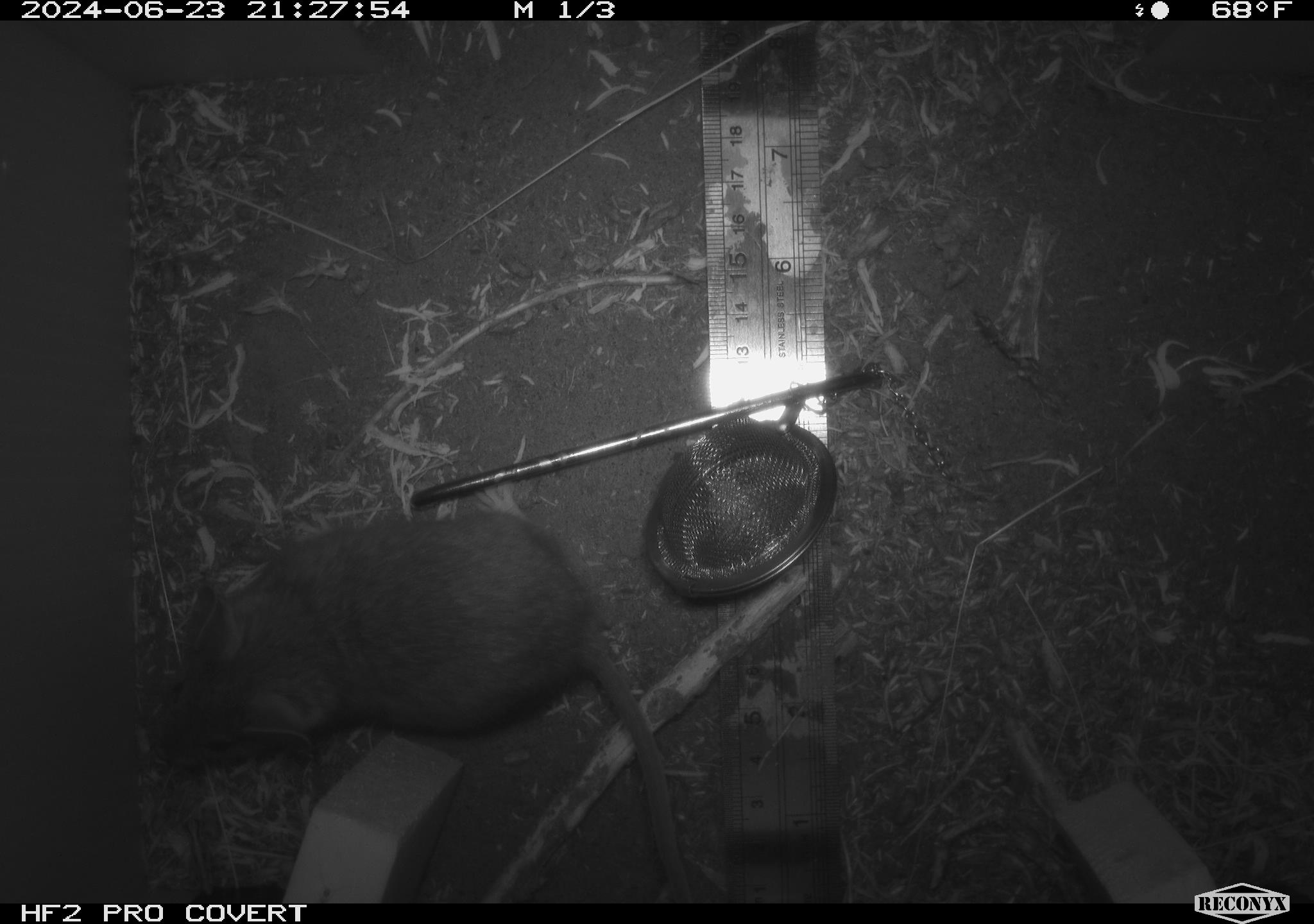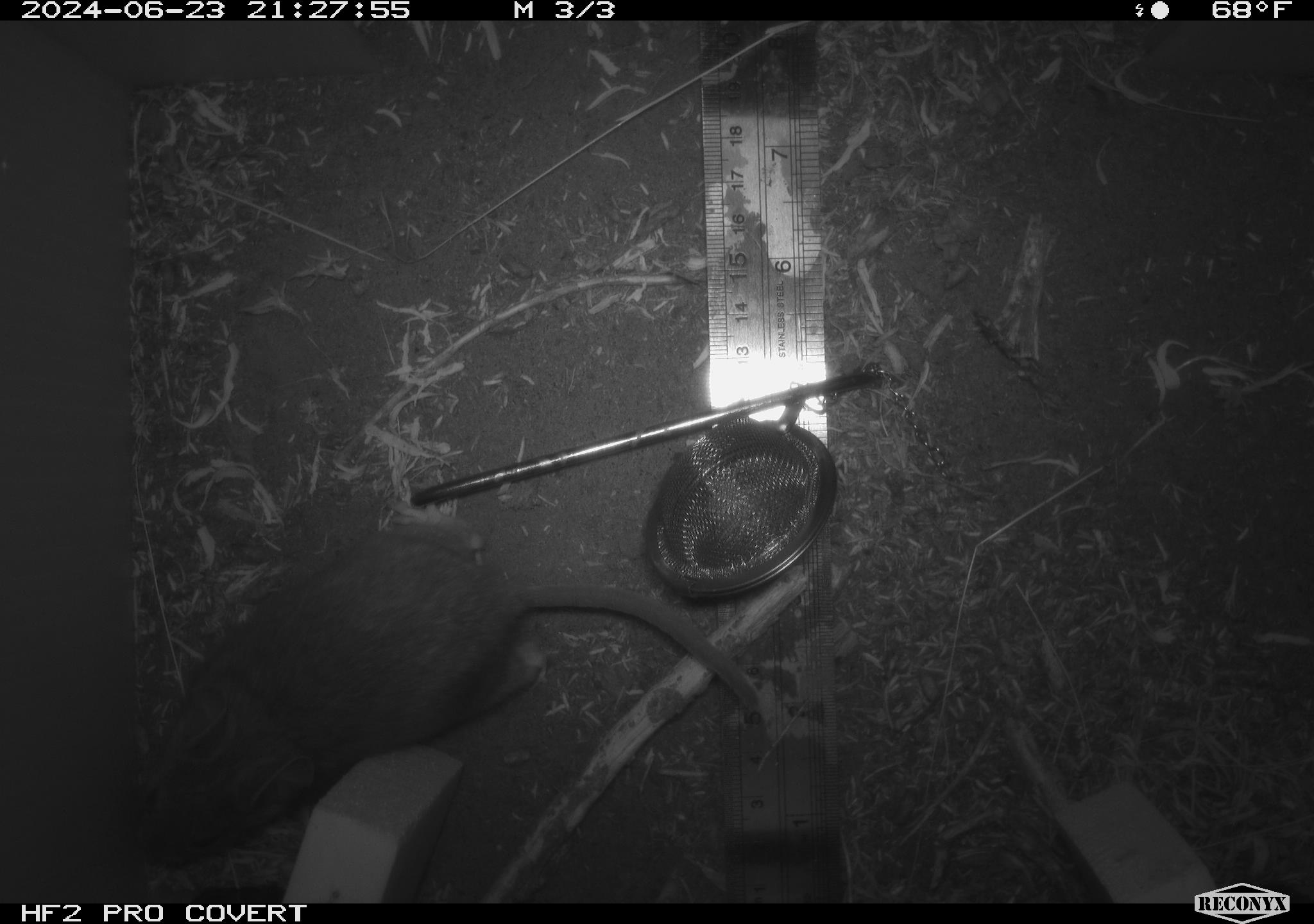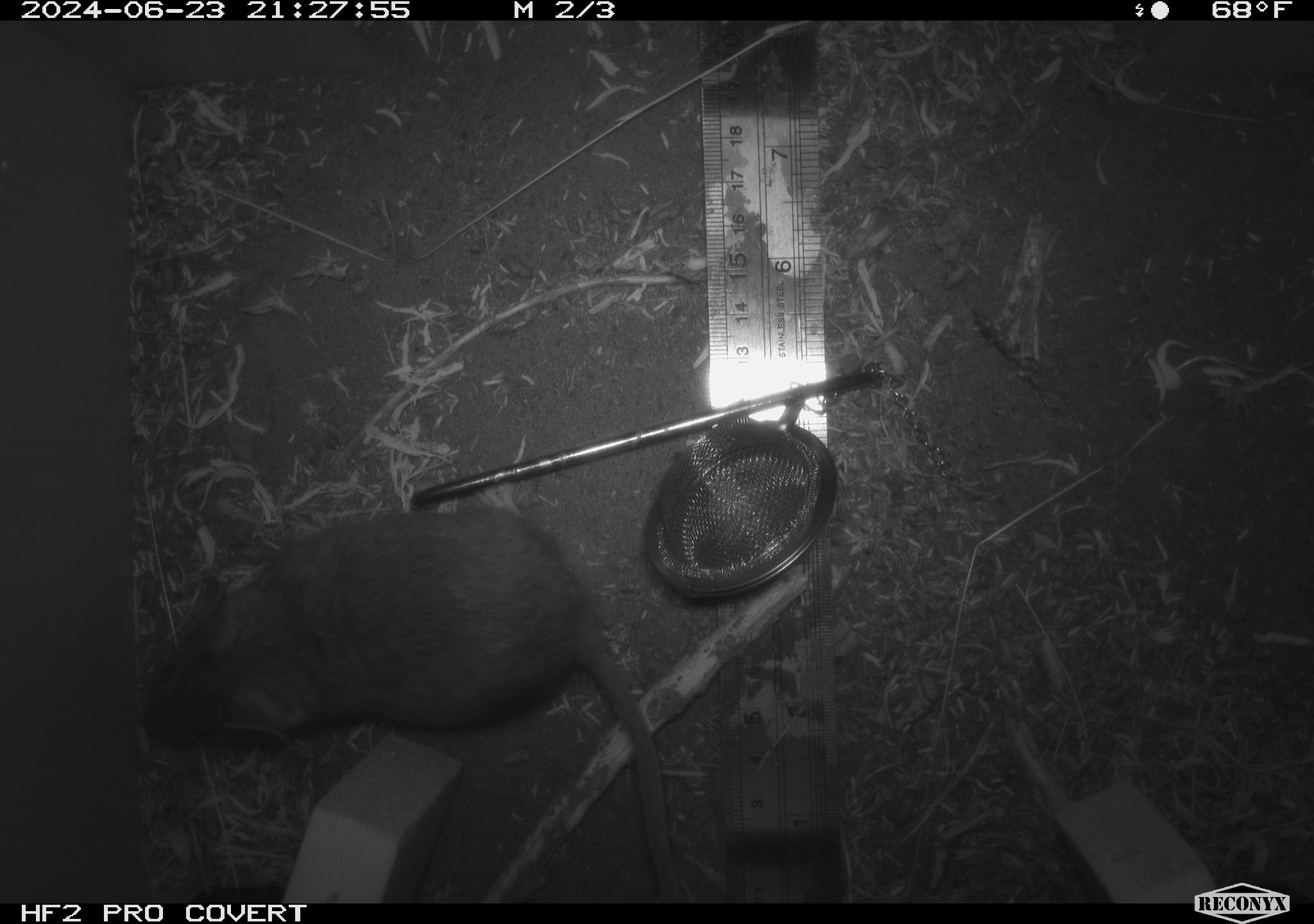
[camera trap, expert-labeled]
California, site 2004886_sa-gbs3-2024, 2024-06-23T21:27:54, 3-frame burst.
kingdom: Animalia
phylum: Chordata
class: Mammalia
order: Rodentia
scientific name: Rodentia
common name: woodrat or rat or mouse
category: woodrat or rat or mouse species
Woodrat or rat or mouse species (woodrat or rat or mouse) (Rodentia).